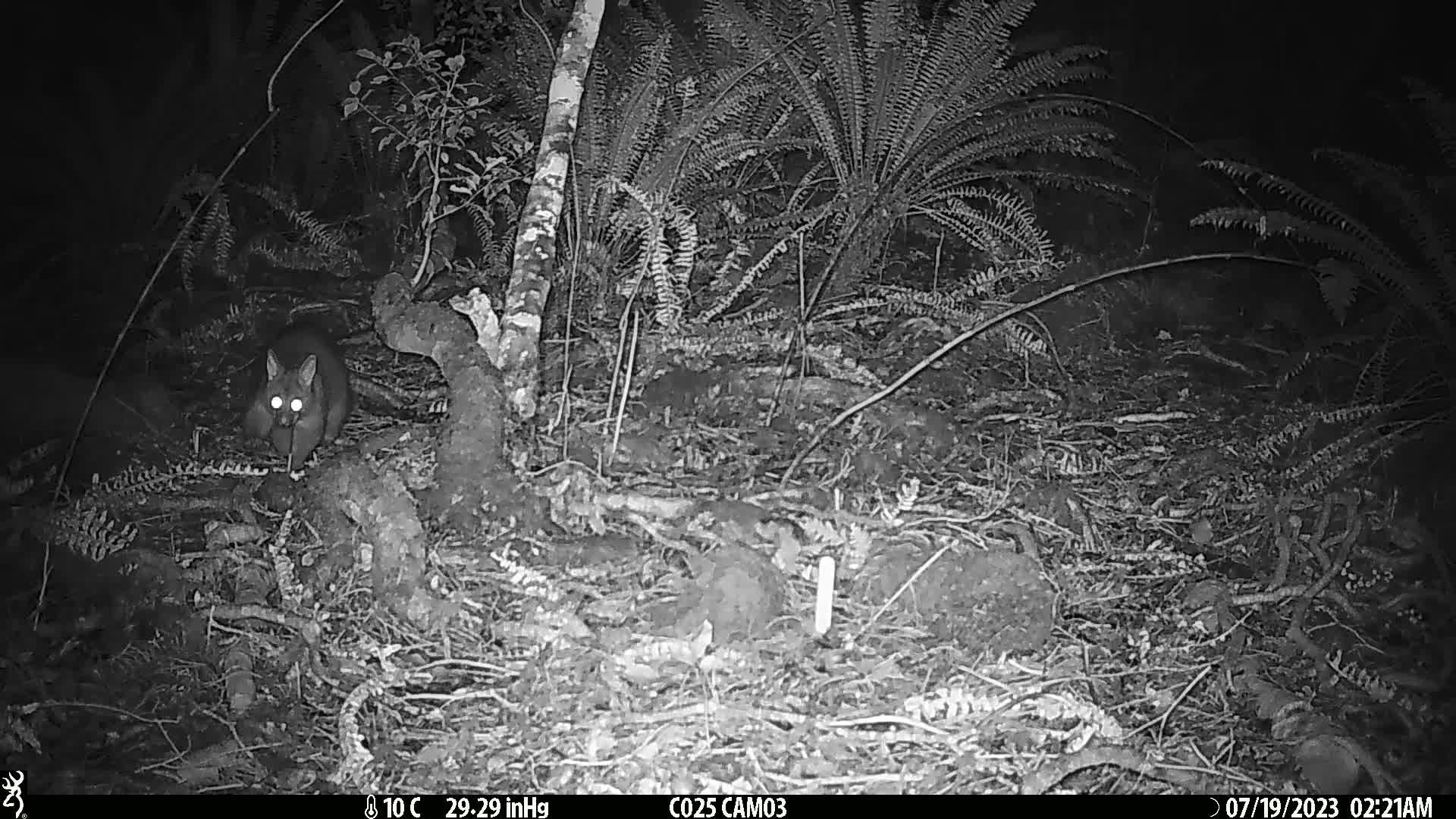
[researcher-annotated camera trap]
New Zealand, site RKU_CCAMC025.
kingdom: Animalia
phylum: Chordata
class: Mammalia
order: Diprotodontia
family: Phalangeridae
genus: Trichosurus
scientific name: Trichosurus vulpecula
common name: common brushtail possum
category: possum